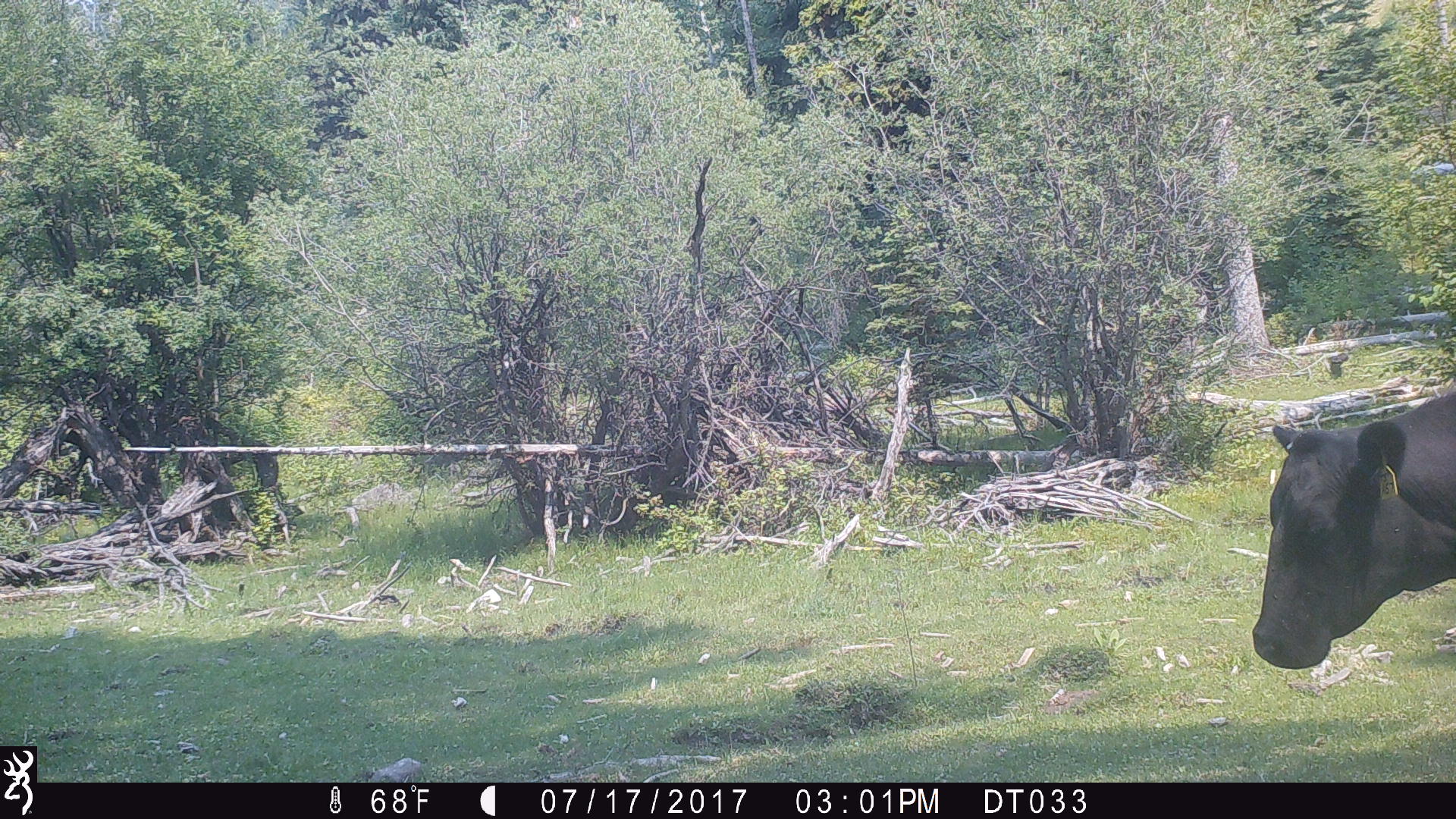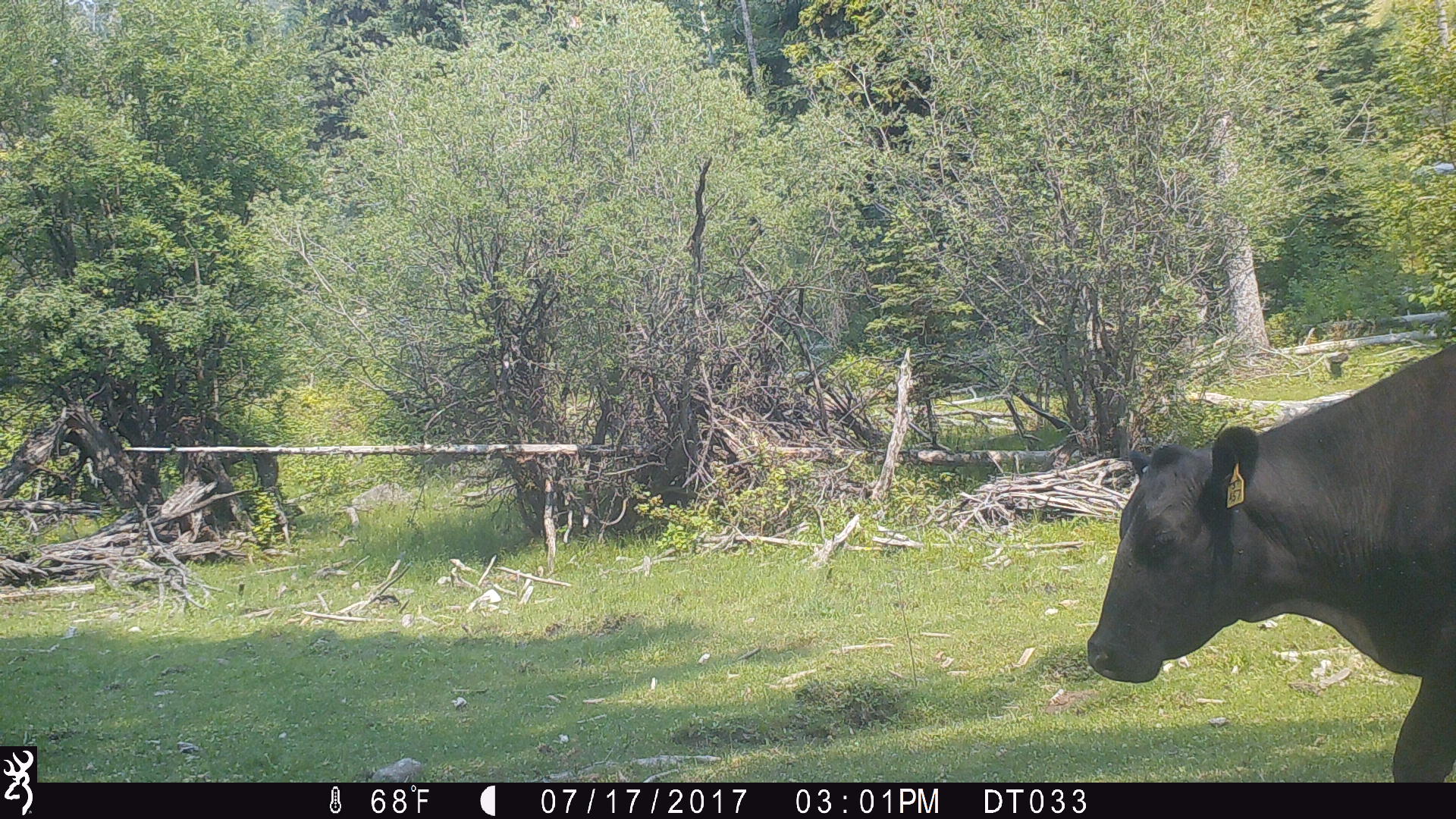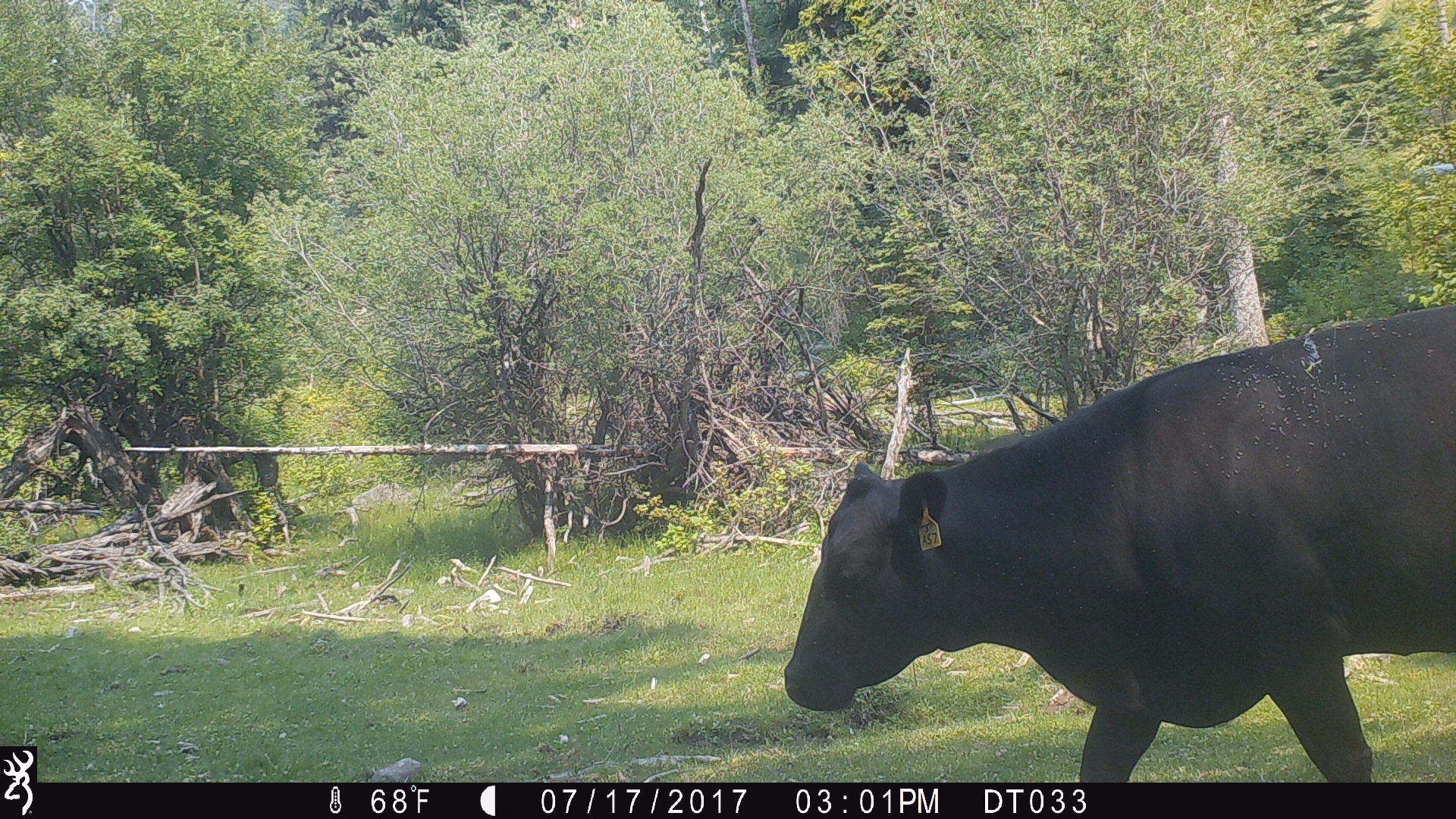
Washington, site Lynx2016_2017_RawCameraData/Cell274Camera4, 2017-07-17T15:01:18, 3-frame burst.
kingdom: Animalia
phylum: Chordata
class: Mammalia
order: Artiodactyla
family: Bovidae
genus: Bos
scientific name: Bos taurus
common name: domestic cattle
Domestic cattle (Bos taurus). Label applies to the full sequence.